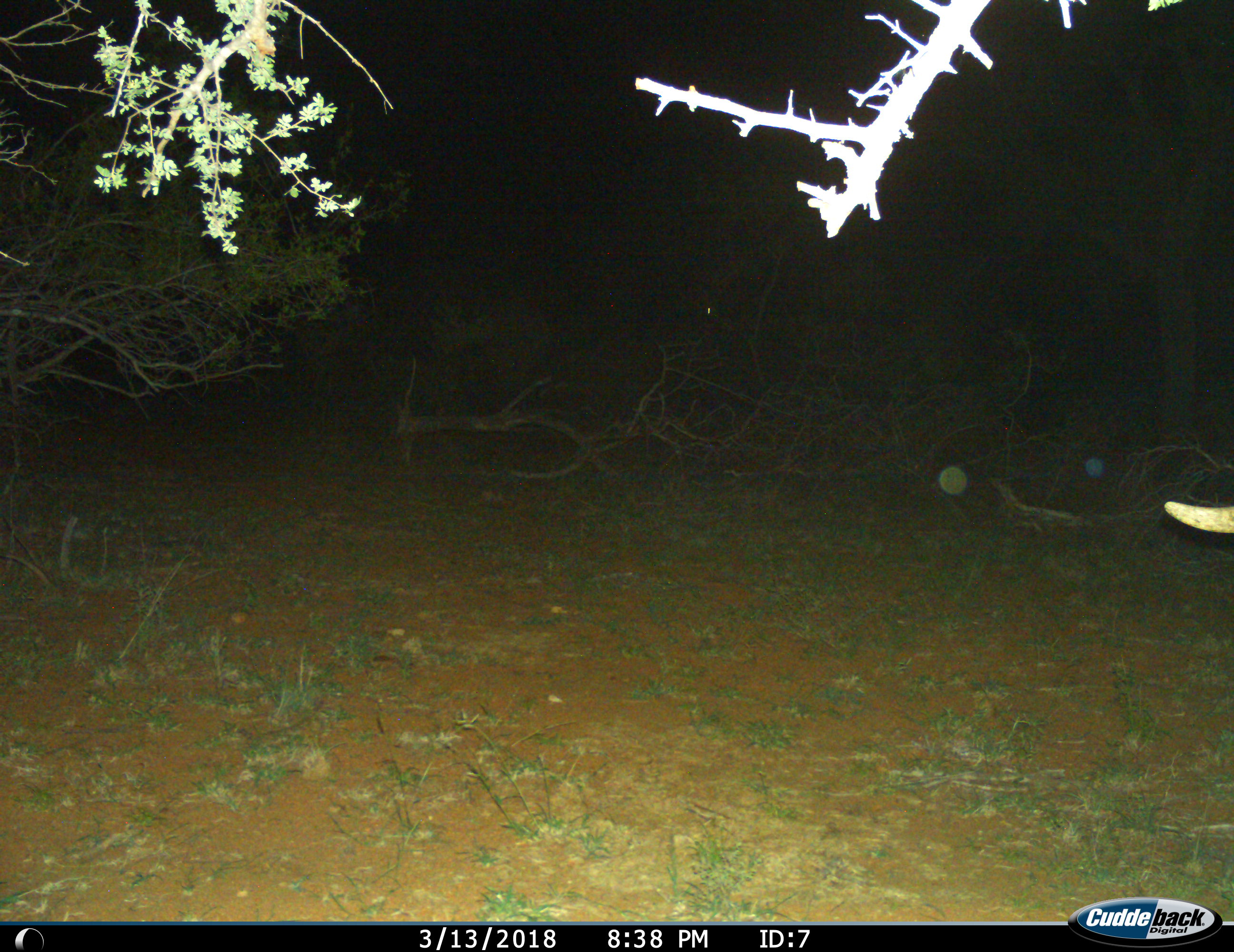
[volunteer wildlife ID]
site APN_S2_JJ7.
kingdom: Animalia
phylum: Chordata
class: Mammalia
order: Proboscidea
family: Elephantidae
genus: Loxodonta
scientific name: Loxodonta africana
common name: african bush elephant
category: elephant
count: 1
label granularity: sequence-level